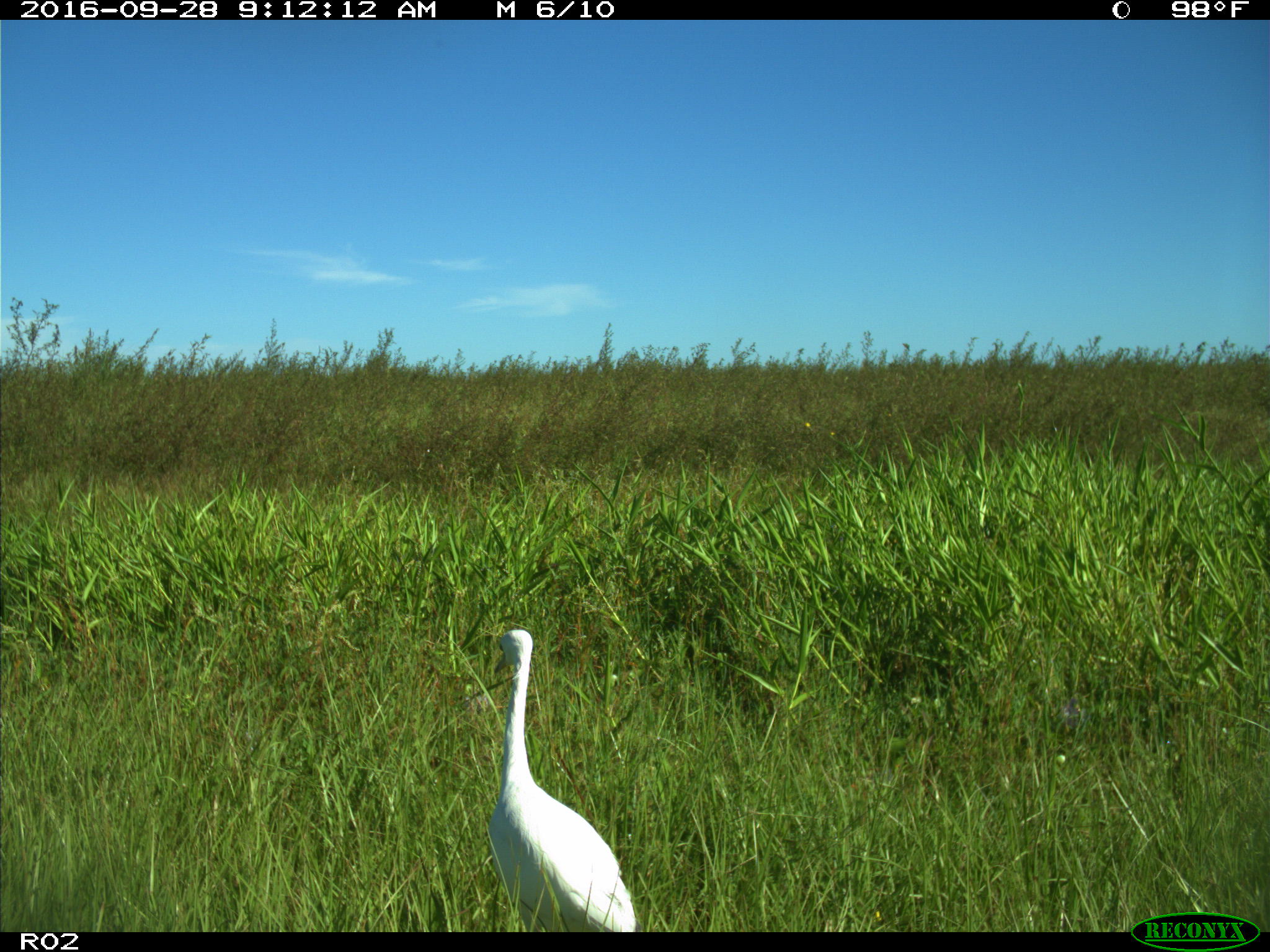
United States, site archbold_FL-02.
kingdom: Animalia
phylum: Chordata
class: Aves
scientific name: Aves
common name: birds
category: unidentified bird